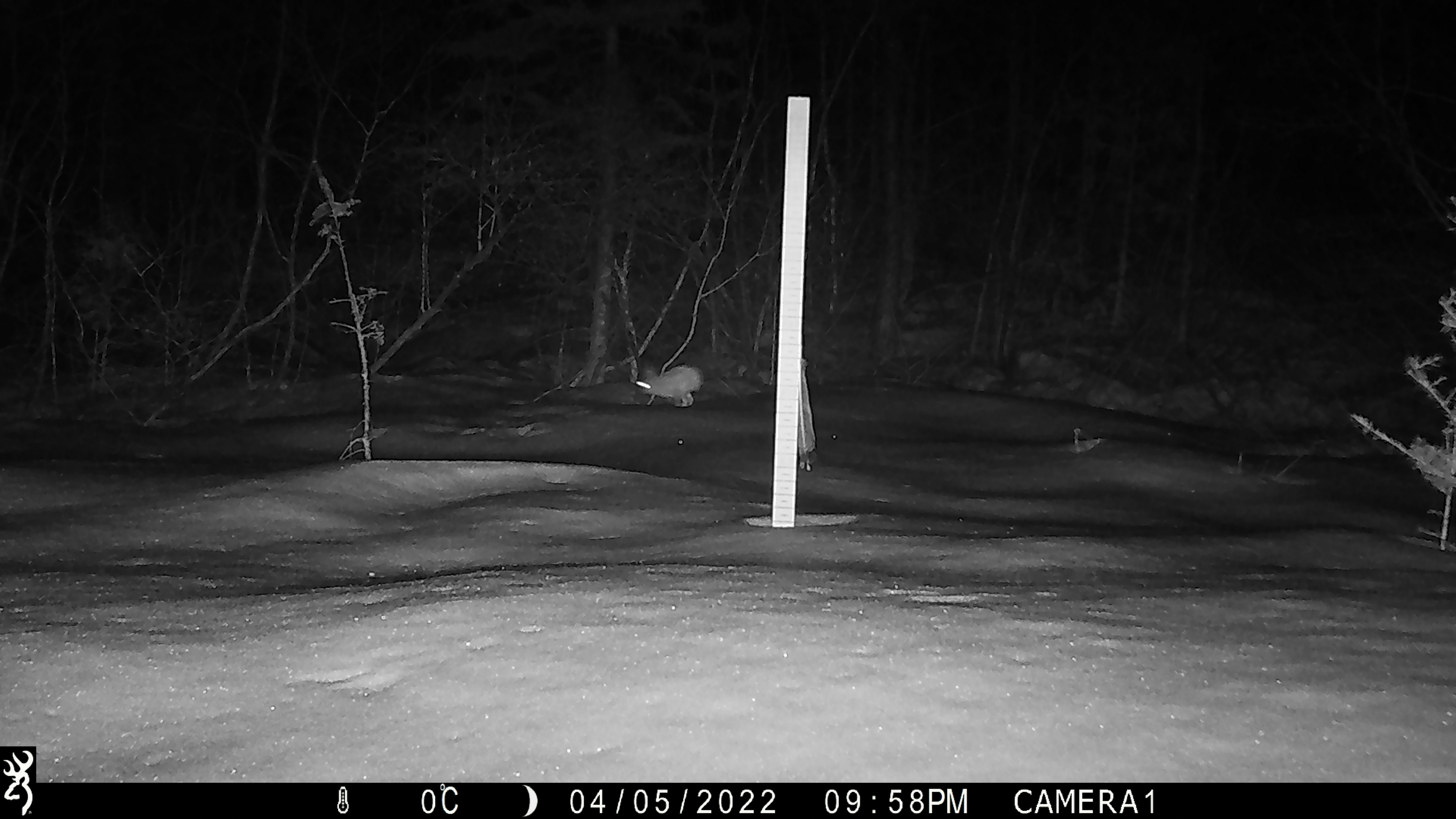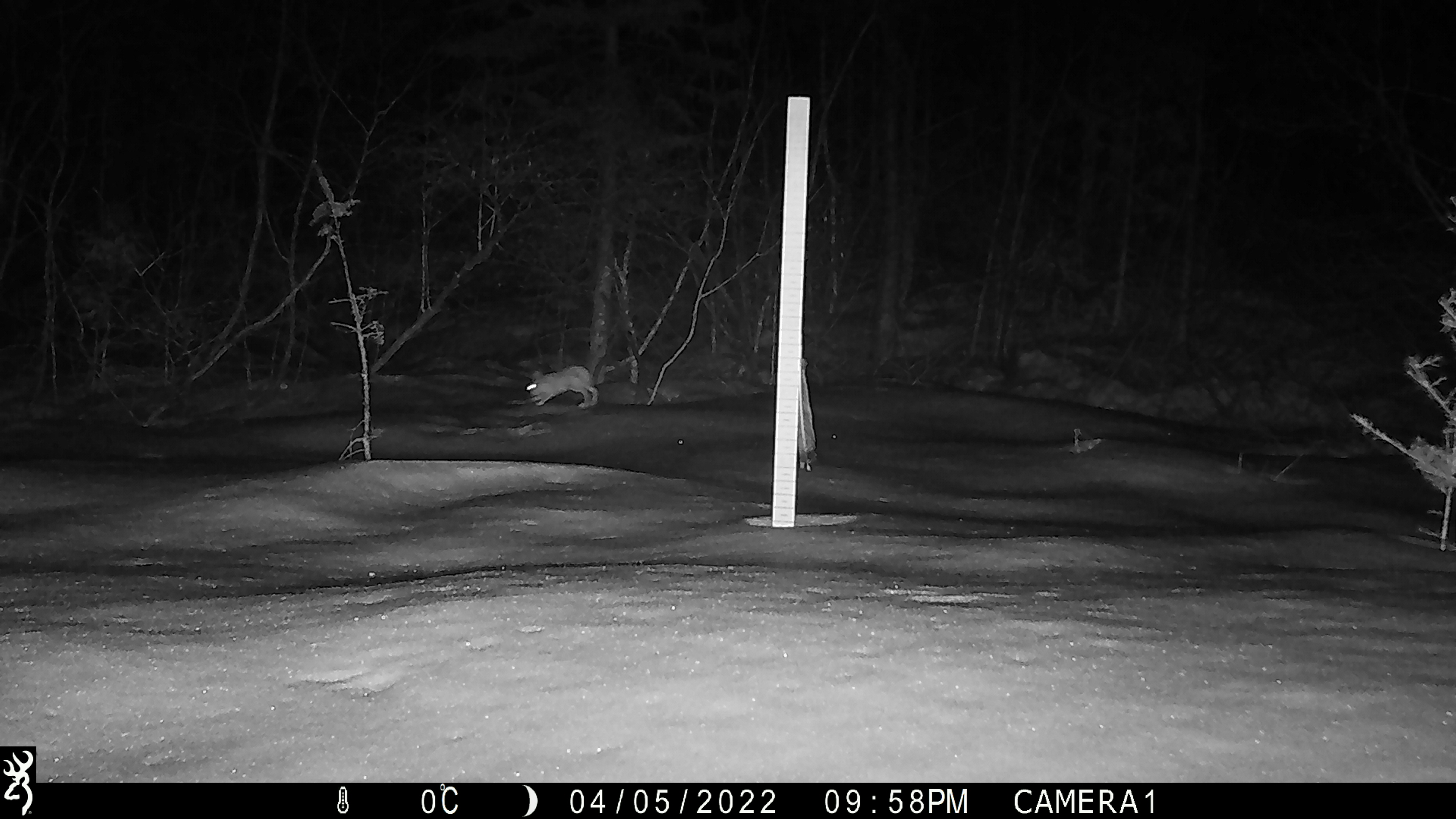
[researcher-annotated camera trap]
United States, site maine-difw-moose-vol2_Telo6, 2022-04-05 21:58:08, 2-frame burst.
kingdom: Animalia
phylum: Chordata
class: Mammalia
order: Lagomorpha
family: Leporidae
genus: Lepus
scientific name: Lepus americanus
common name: snowshoe hare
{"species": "snowshoe hare (Lepus americanus)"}